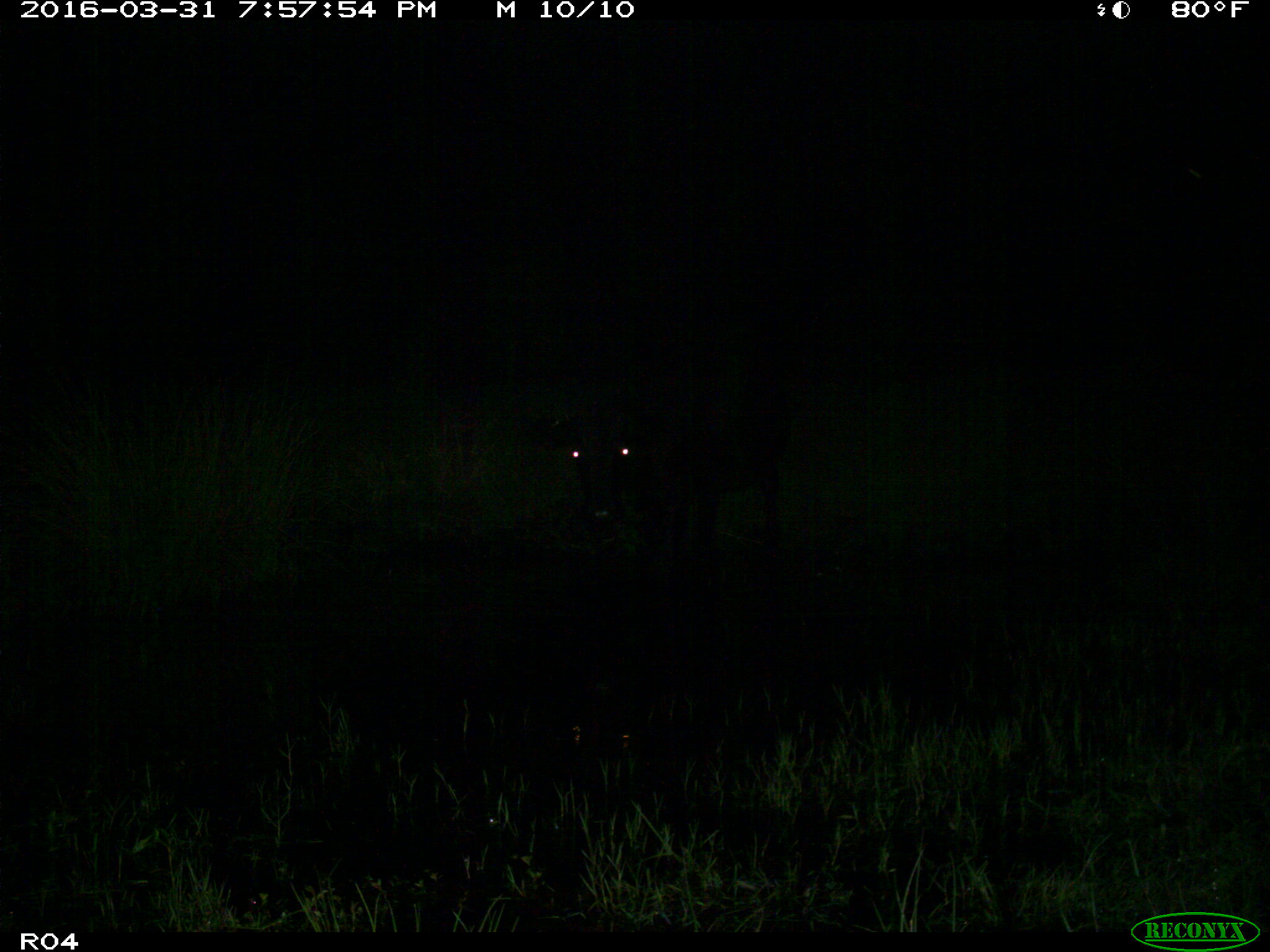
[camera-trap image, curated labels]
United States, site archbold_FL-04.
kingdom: Animalia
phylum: Chordata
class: Mammalia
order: Artiodactyla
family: Bovidae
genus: Bos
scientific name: Bos taurus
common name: domestic cow